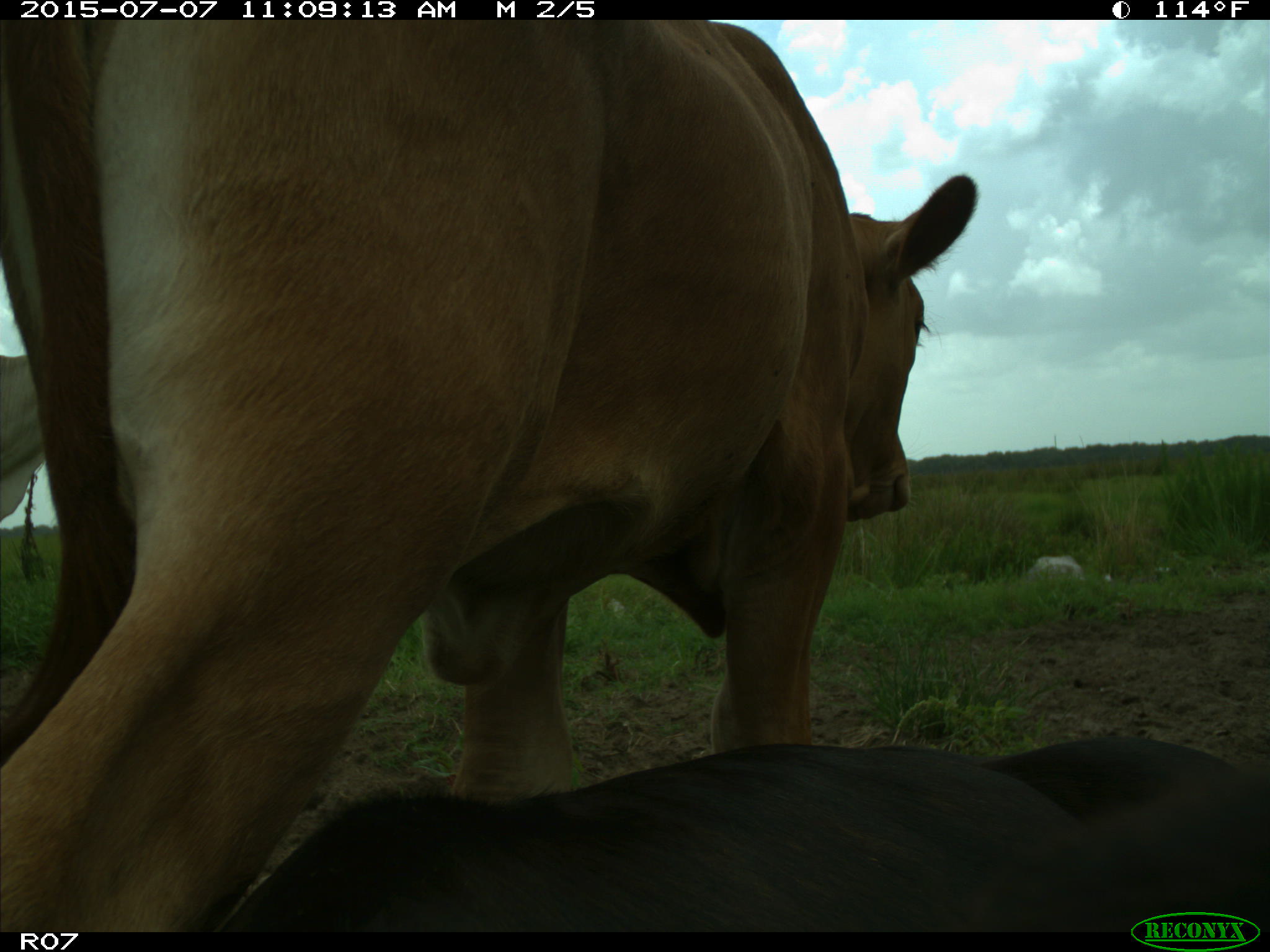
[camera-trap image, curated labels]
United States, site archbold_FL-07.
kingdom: Animalia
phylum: Chordata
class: Mammalia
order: Artiodactyla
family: Bovidae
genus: Bos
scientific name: Bos taurus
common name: domestic cow